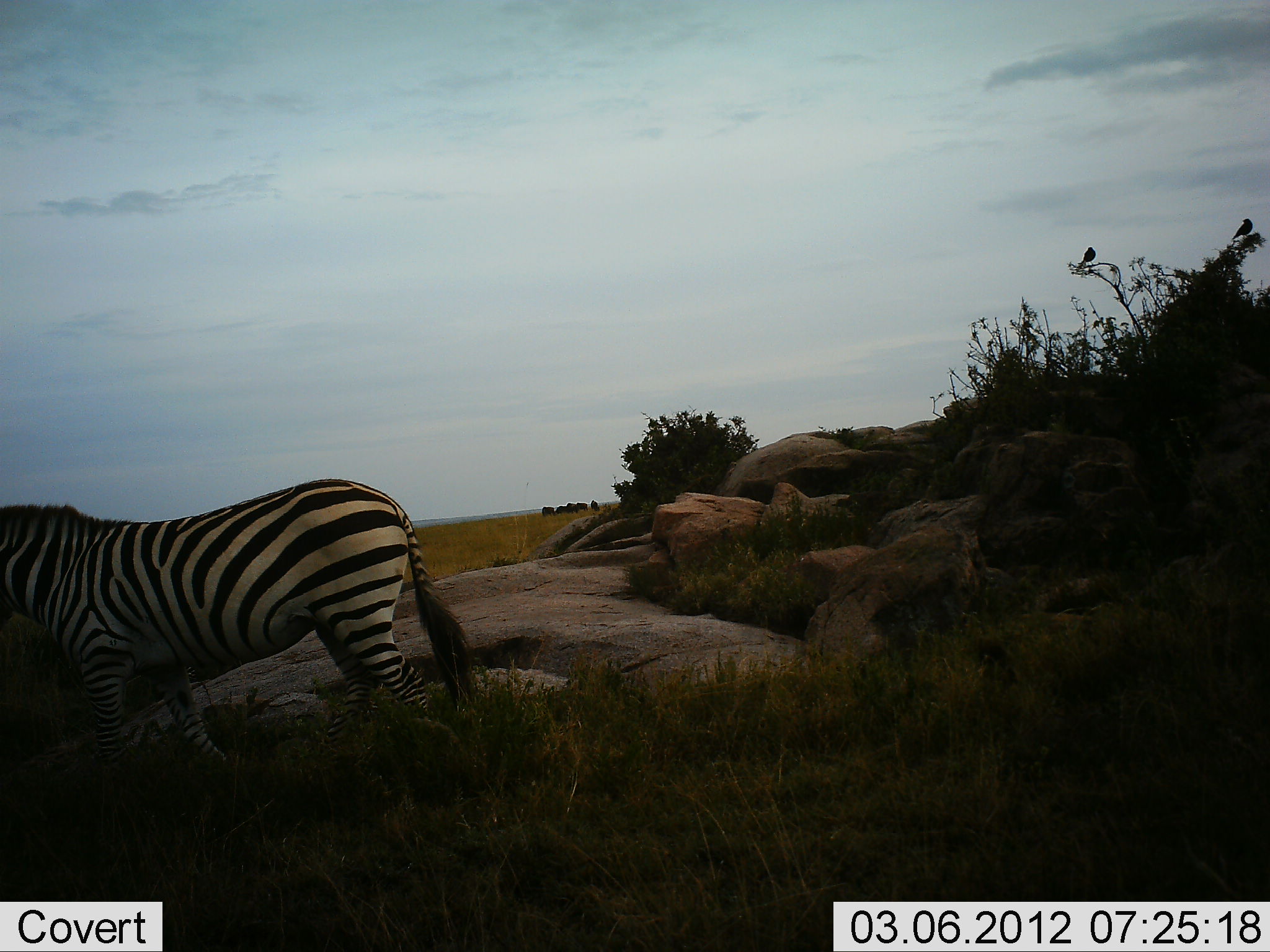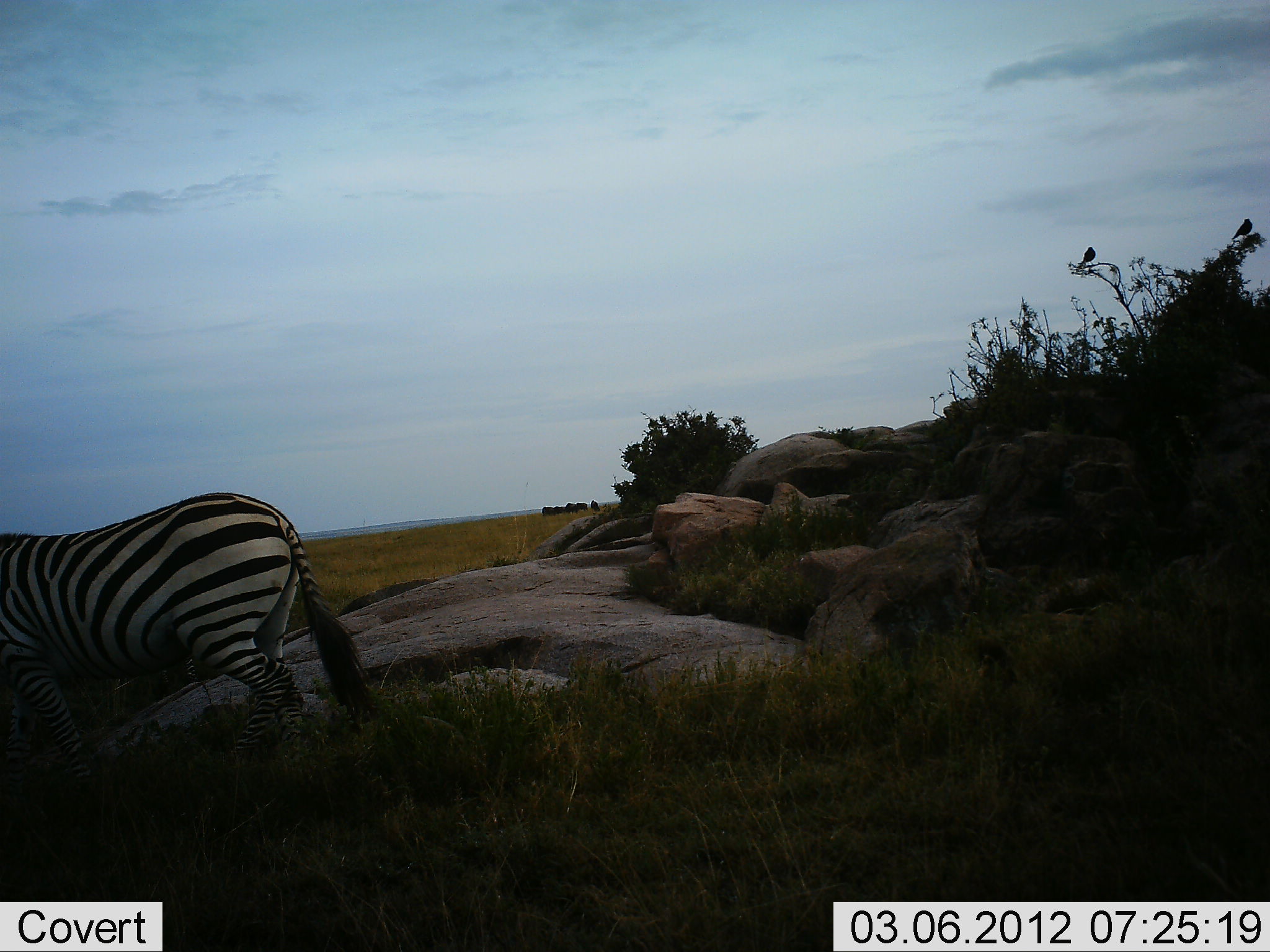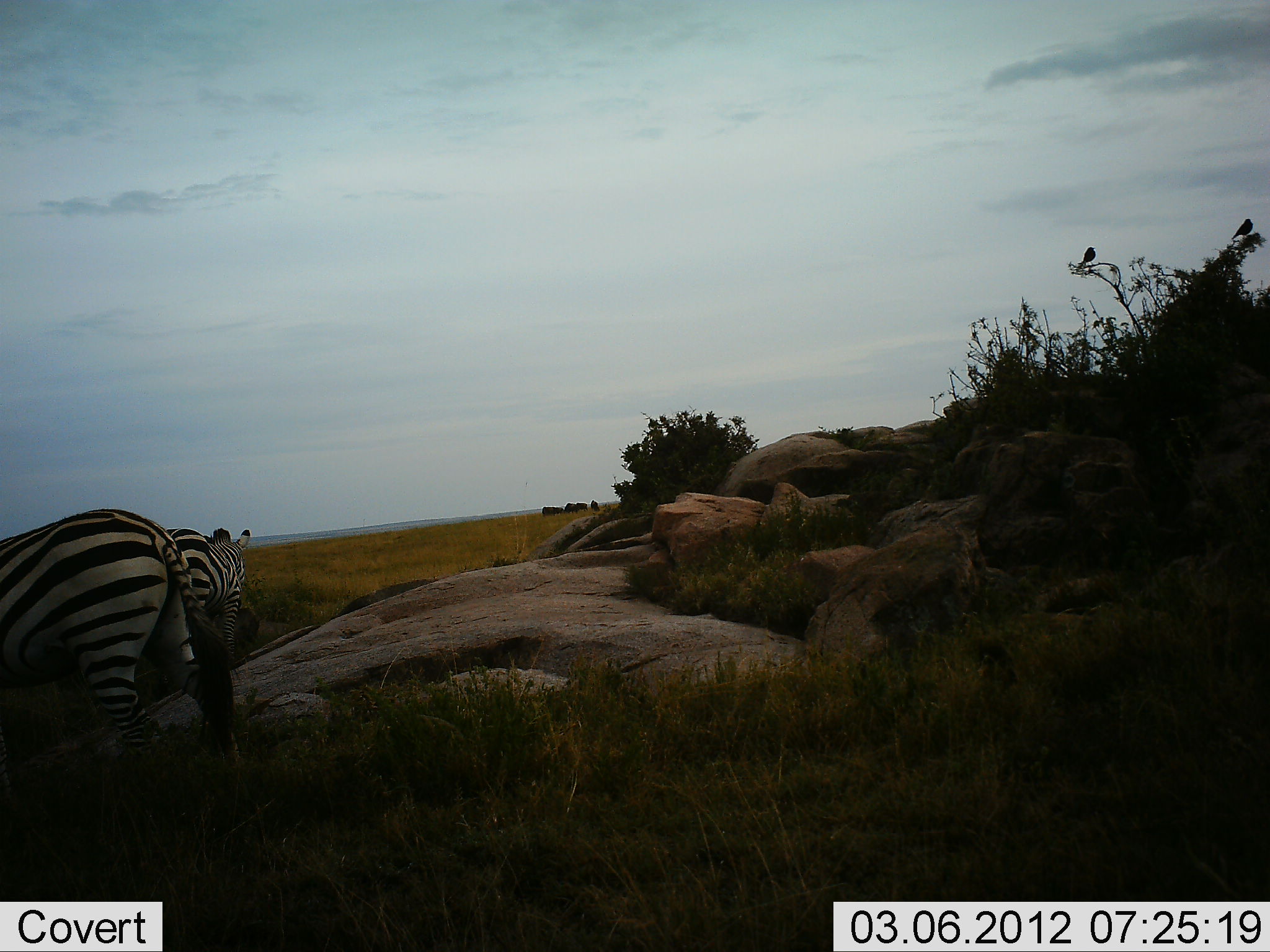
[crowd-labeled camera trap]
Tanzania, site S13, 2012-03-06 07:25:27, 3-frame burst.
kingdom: Animalia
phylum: Chordata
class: Mammalia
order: Perissodactyla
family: Equidae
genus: Equus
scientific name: Equus quagga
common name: plains zebra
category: zebra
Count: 2.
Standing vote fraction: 23%.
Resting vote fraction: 0%.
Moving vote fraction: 87%.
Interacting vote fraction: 0%.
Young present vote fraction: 0%.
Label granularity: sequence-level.